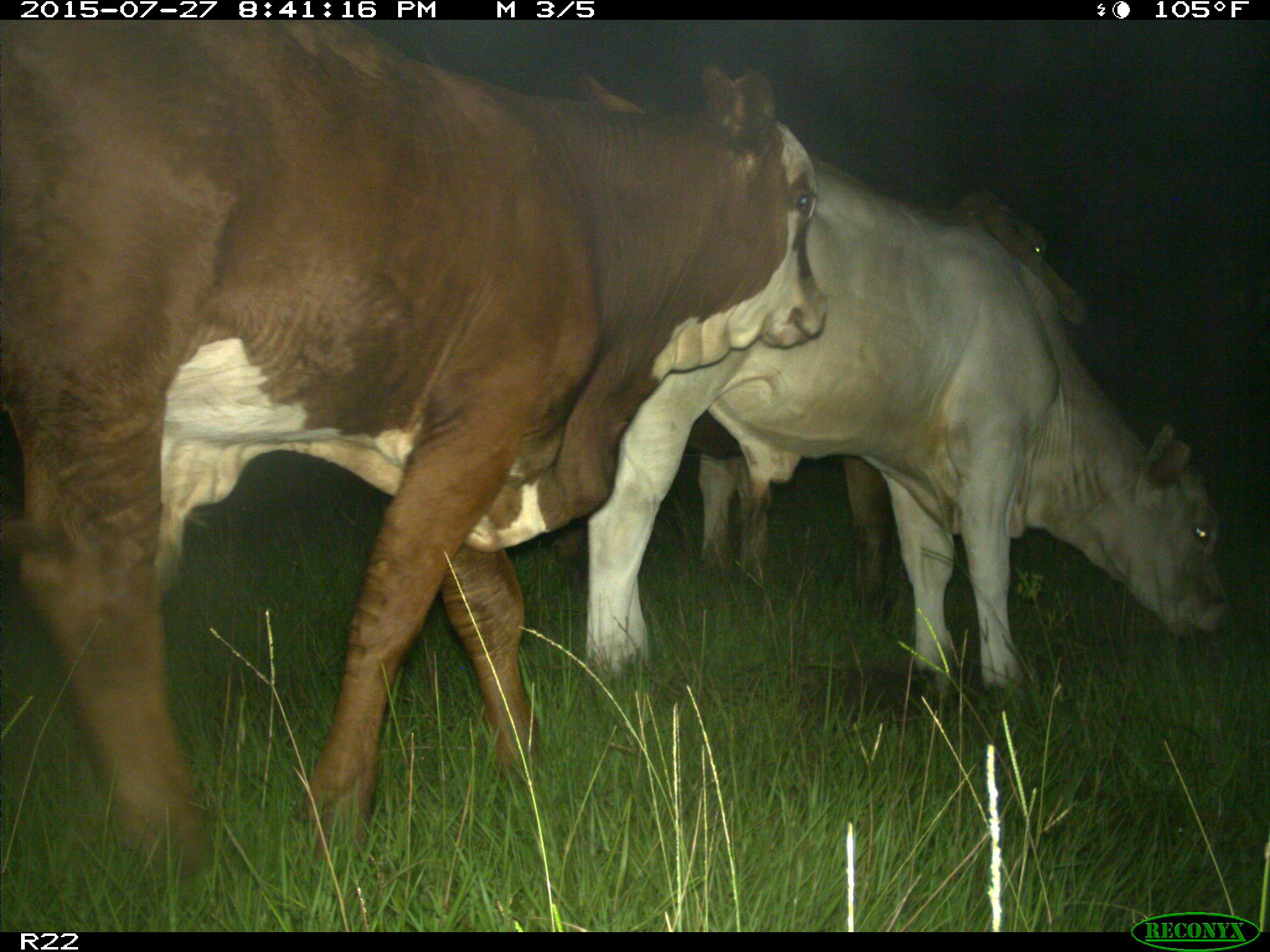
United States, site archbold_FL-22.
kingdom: Animalia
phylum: Chordata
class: Mammalia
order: Artiodactyla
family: Bovidae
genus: Bos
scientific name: Bos taurus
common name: domestic cow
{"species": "Bos taurus (domestic cow)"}